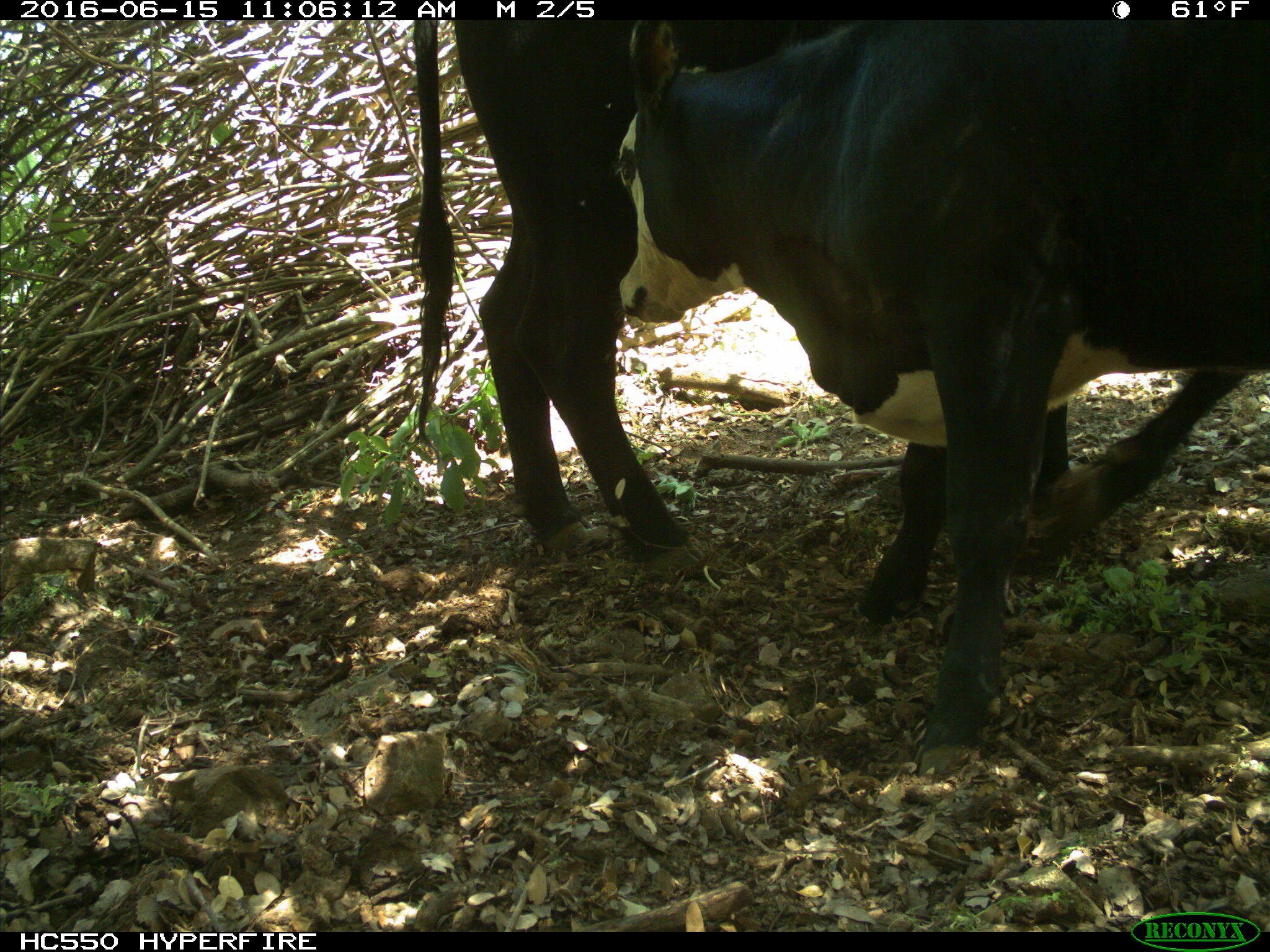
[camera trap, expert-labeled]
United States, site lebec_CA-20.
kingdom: Animalia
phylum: Chordata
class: Mammalia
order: Artiodactyla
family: Bovidae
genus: Bos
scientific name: Bos taurus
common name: domestic cow